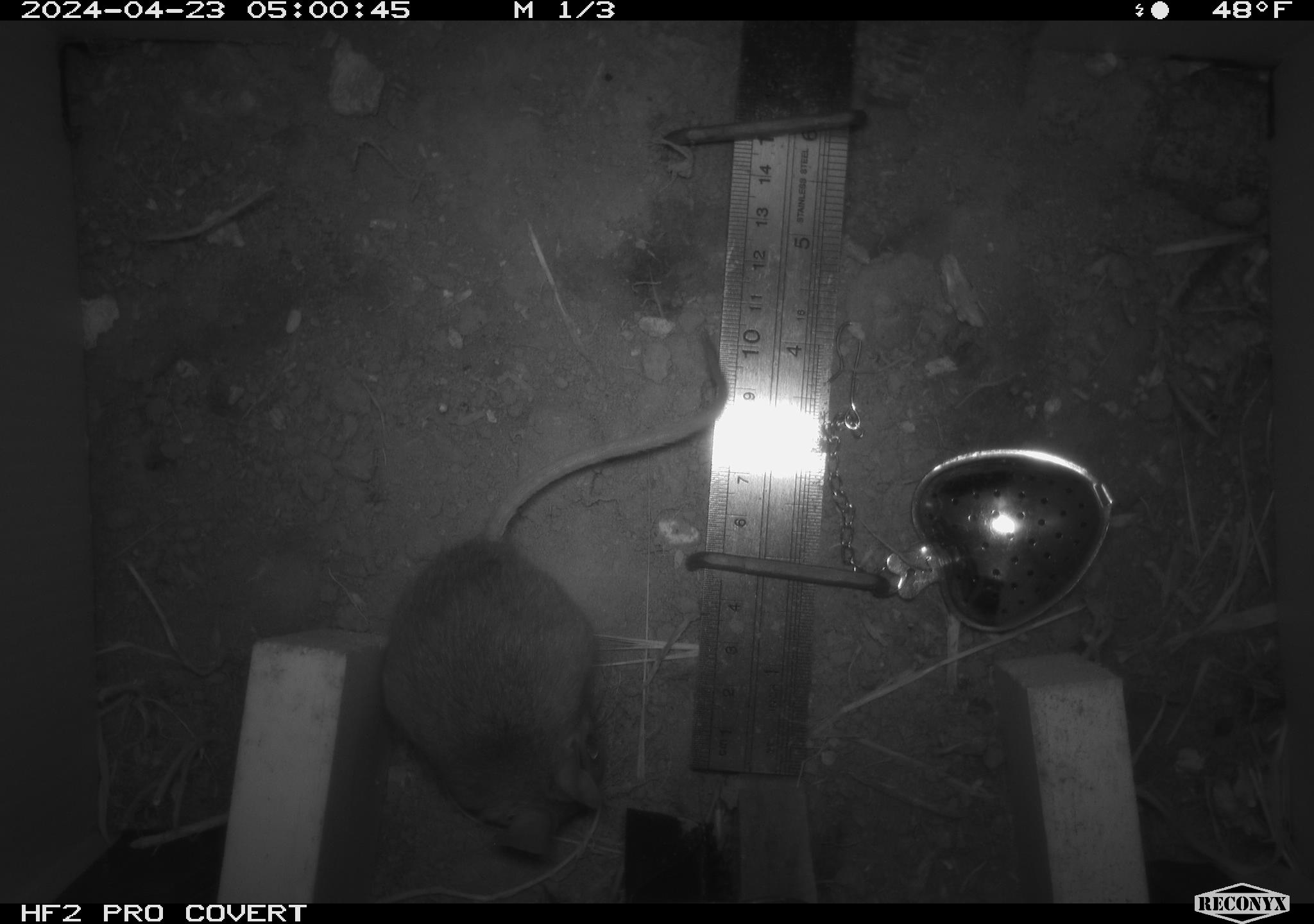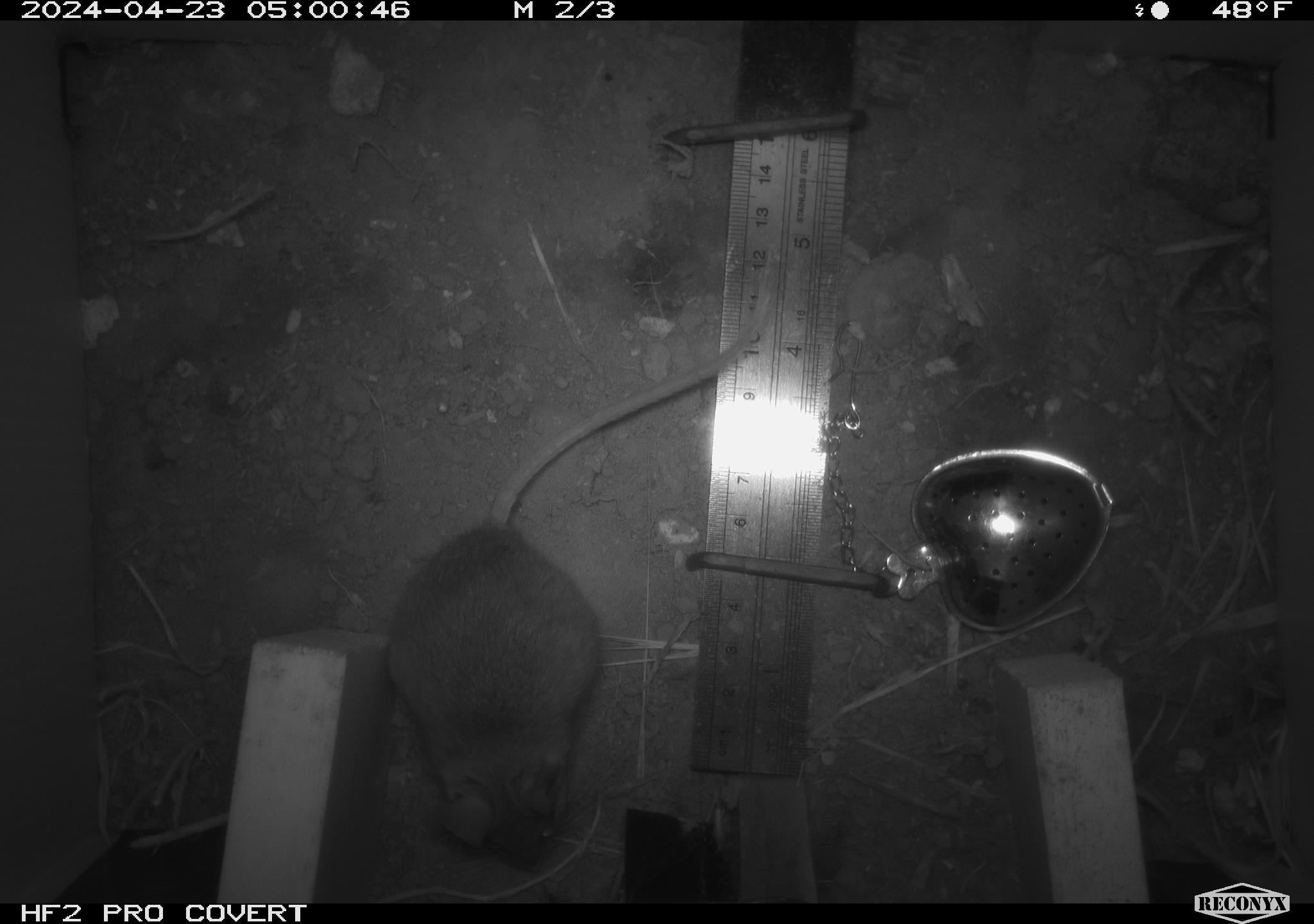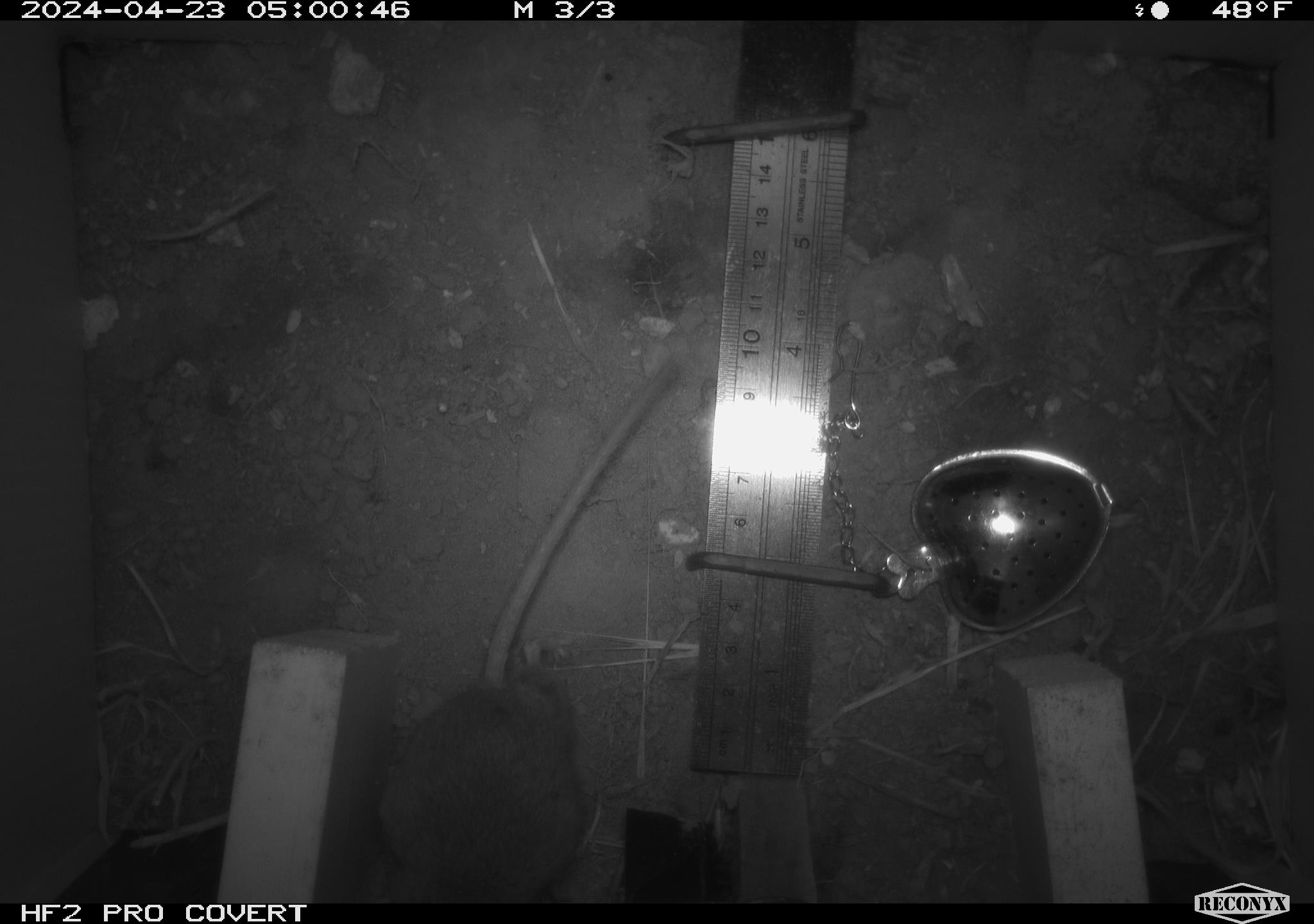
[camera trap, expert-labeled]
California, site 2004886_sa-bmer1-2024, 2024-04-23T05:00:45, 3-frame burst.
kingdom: Animalia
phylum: Chordata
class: Mammalia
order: Rodentia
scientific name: Rodentia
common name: mouse species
Mouse species (Rodentia).